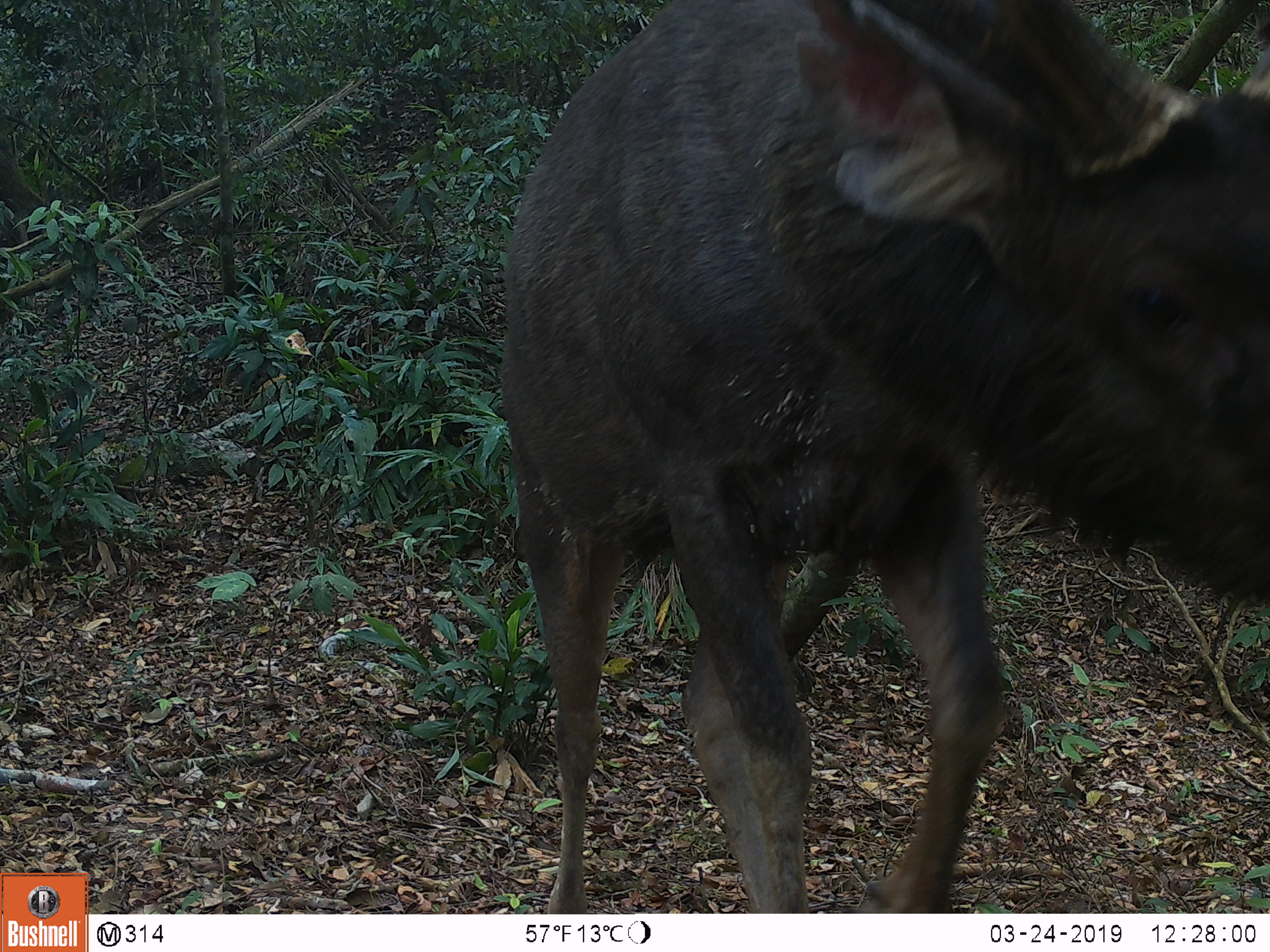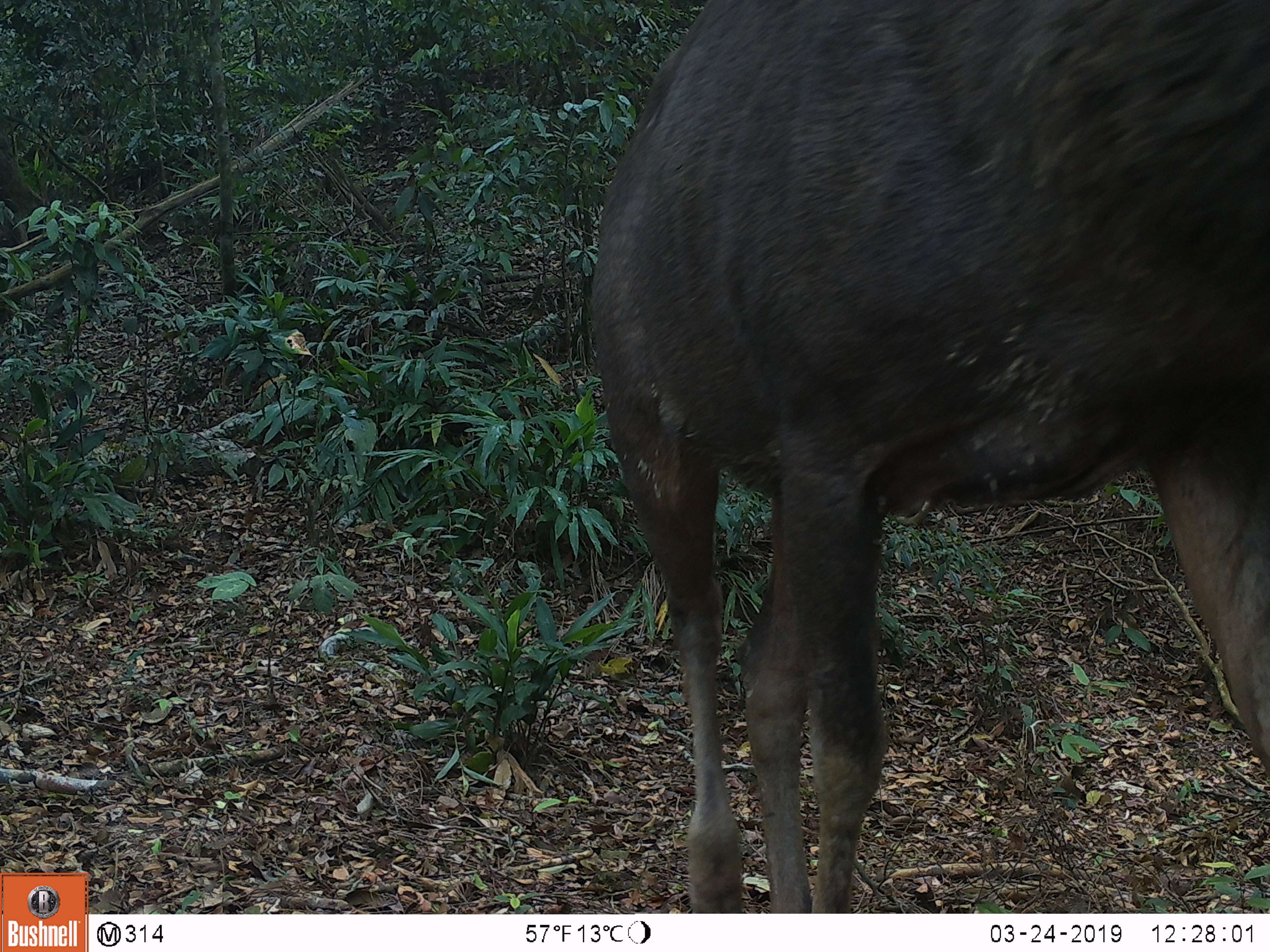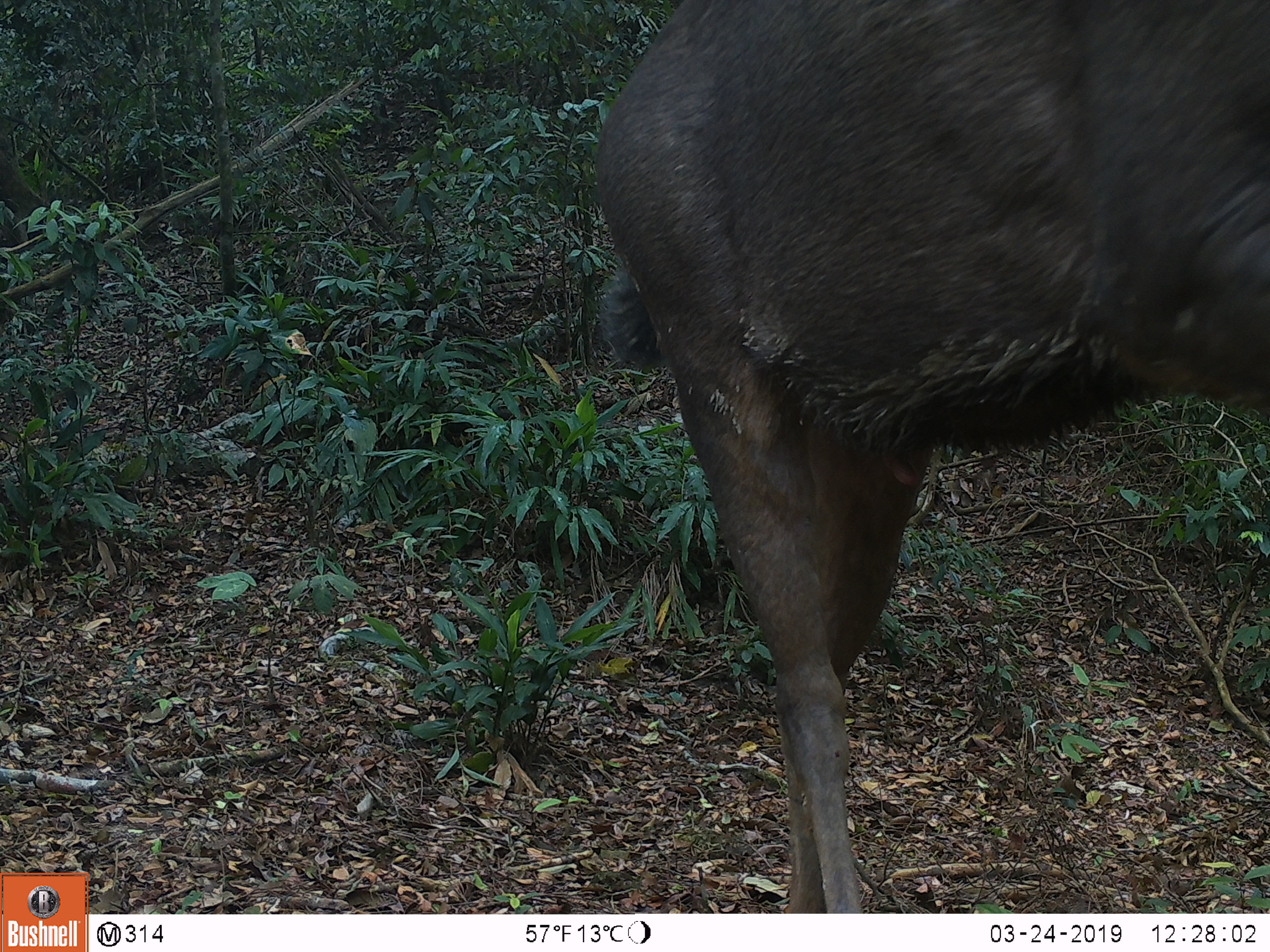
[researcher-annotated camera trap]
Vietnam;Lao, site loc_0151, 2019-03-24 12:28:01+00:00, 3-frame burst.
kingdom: Animalia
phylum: Chordata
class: Mammalia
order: Artiodactyla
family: Cervidae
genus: Rusa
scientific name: Rusa unicolor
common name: sambar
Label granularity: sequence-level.